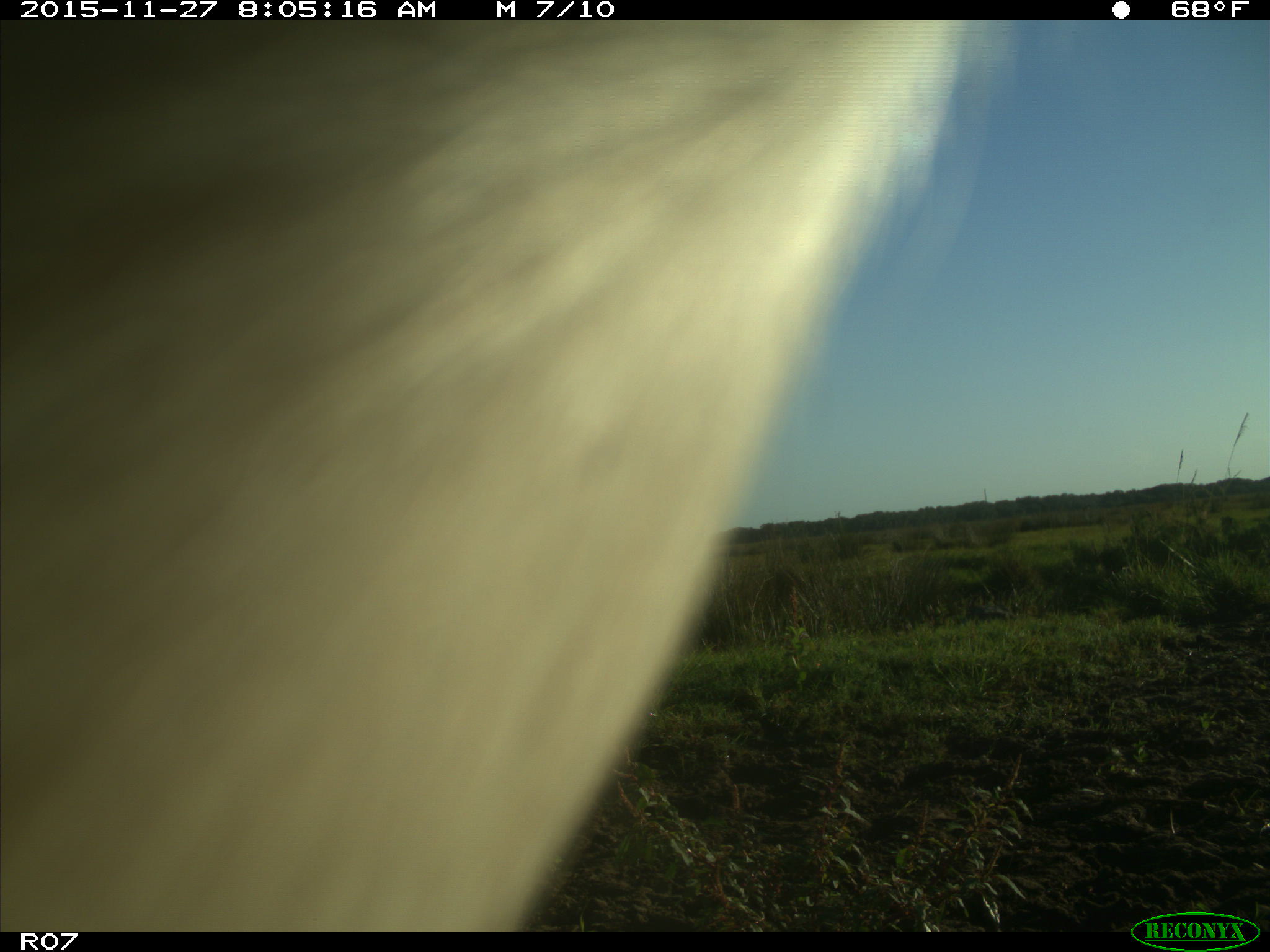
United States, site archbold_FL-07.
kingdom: Animalia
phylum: Chordata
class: Mammalia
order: Artiodactyla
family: Bovidae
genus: Bos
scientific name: Bos taurus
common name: domestic cow